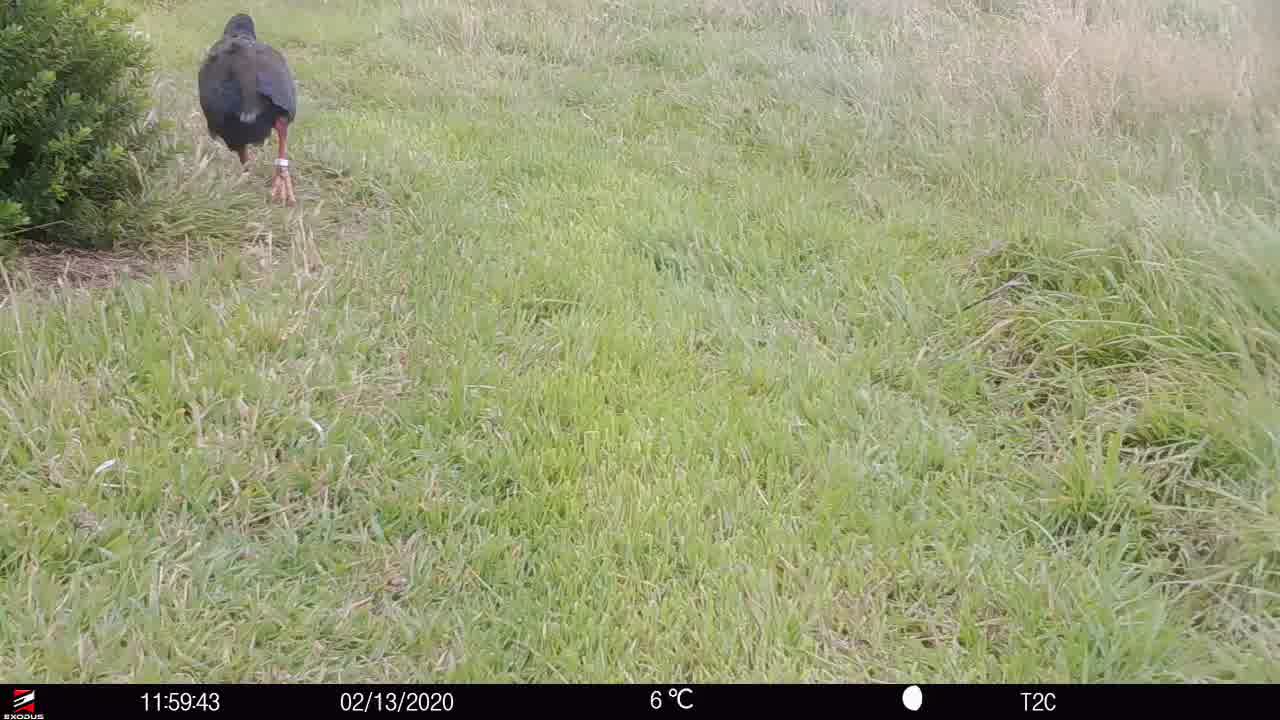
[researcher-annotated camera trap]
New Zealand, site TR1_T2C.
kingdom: Animalia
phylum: Chordata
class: Aves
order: Gruiformes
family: Rallidae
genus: Porphyrio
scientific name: Porphyrio mantelli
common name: takahe